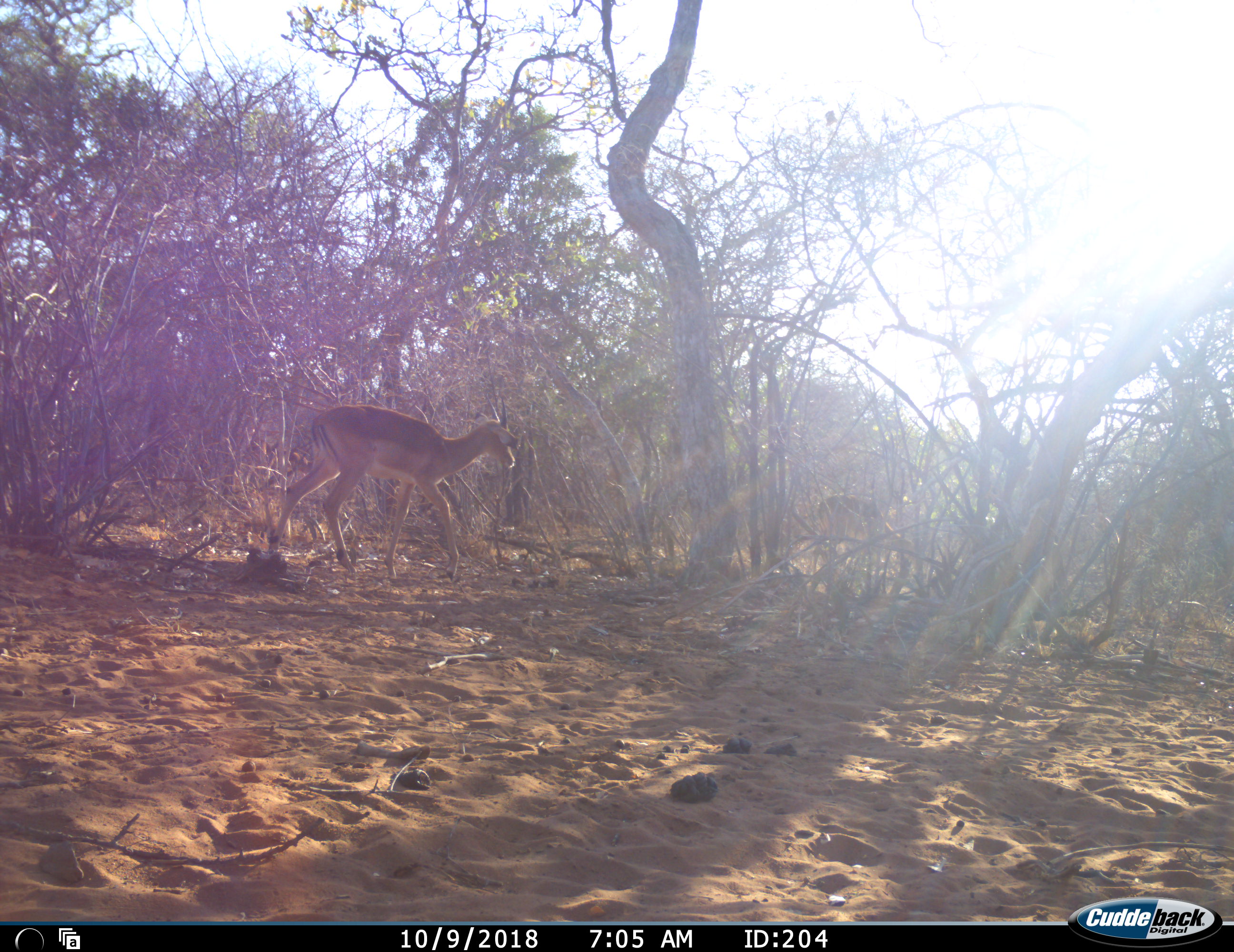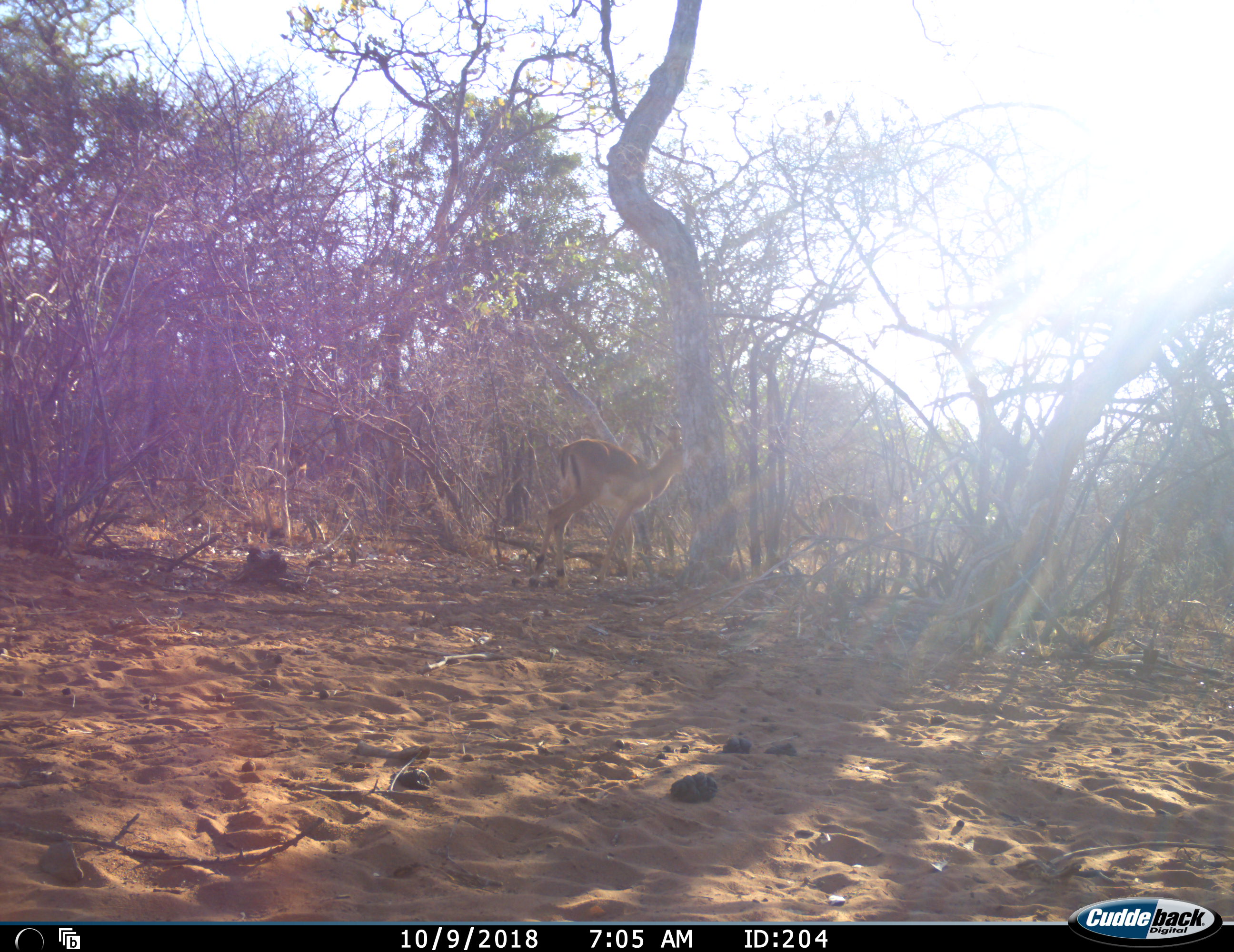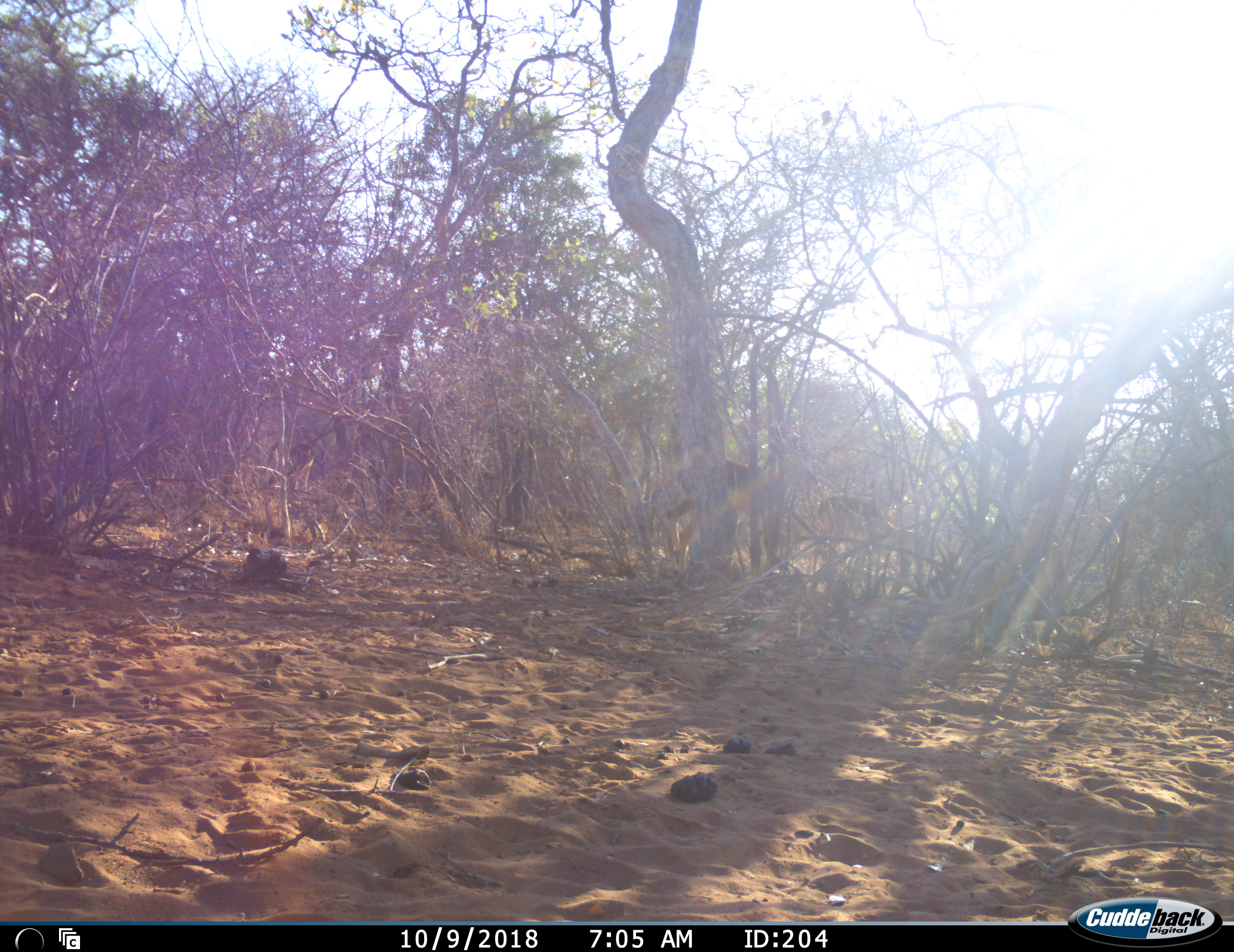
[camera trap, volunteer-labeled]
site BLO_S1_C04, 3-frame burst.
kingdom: Animalia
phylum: Chordata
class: Mammalia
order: Artiodactyla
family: Bovidae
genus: Aepyceros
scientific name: Aepyceros melampus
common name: impala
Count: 2.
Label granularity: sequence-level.